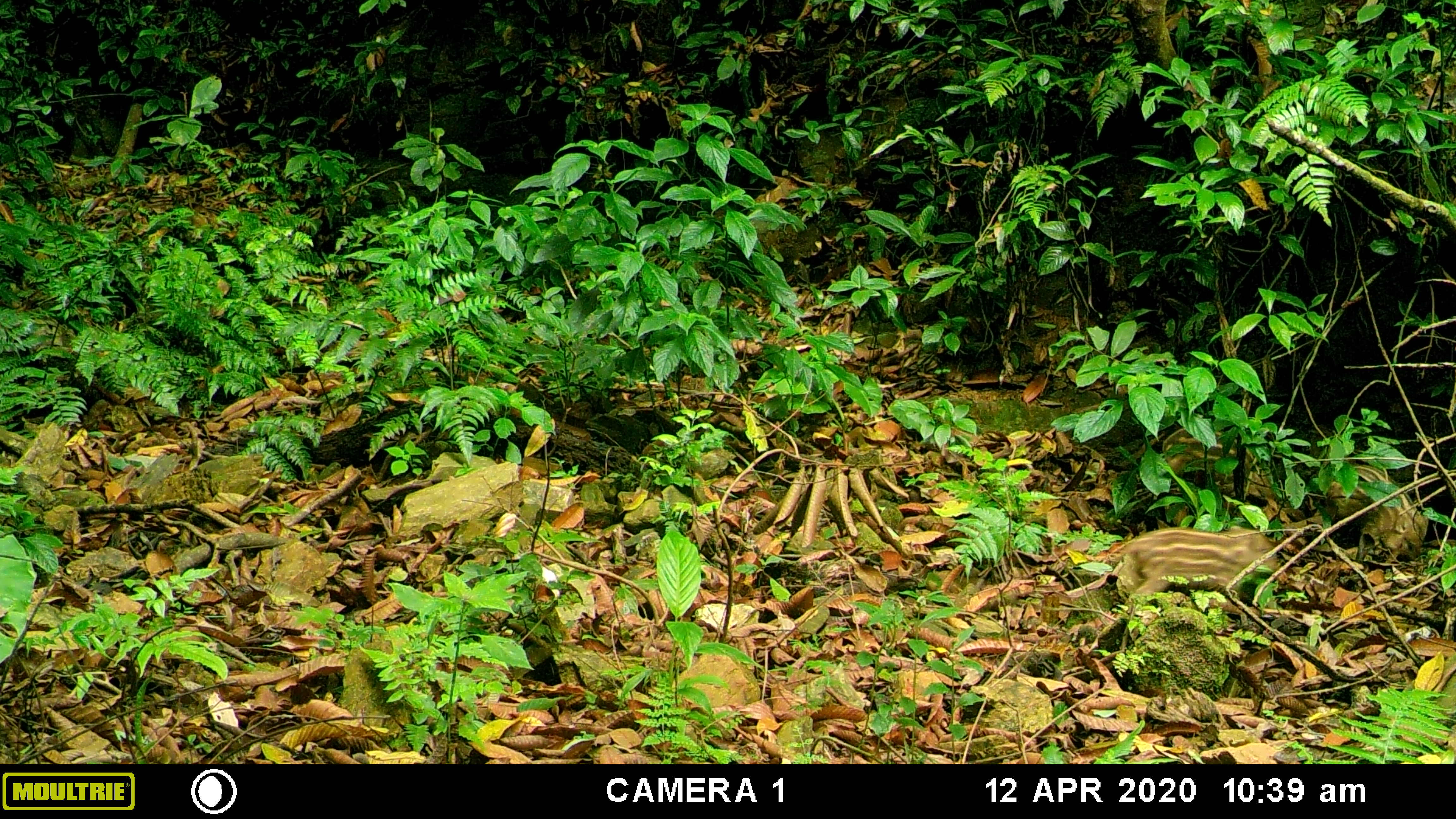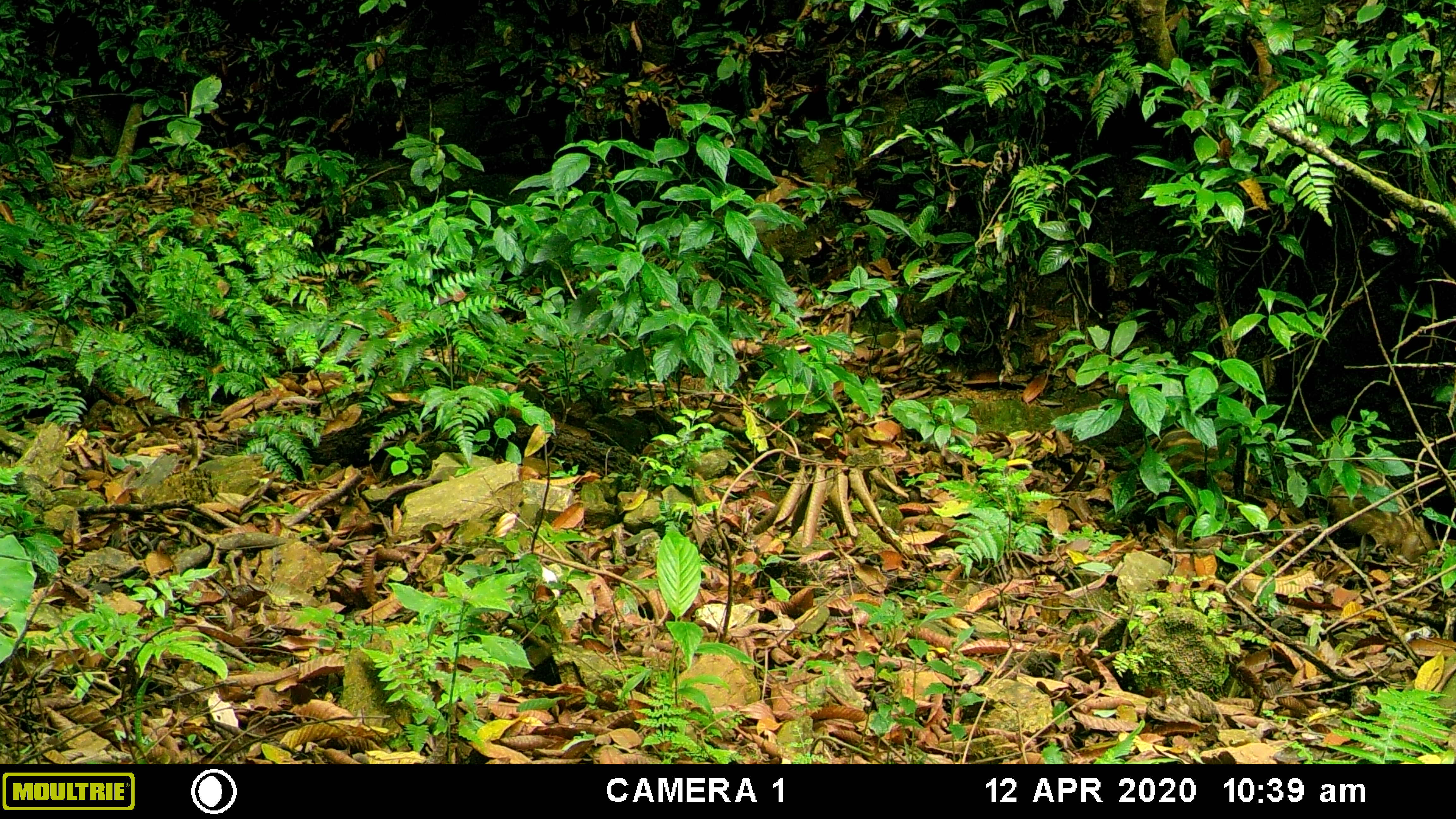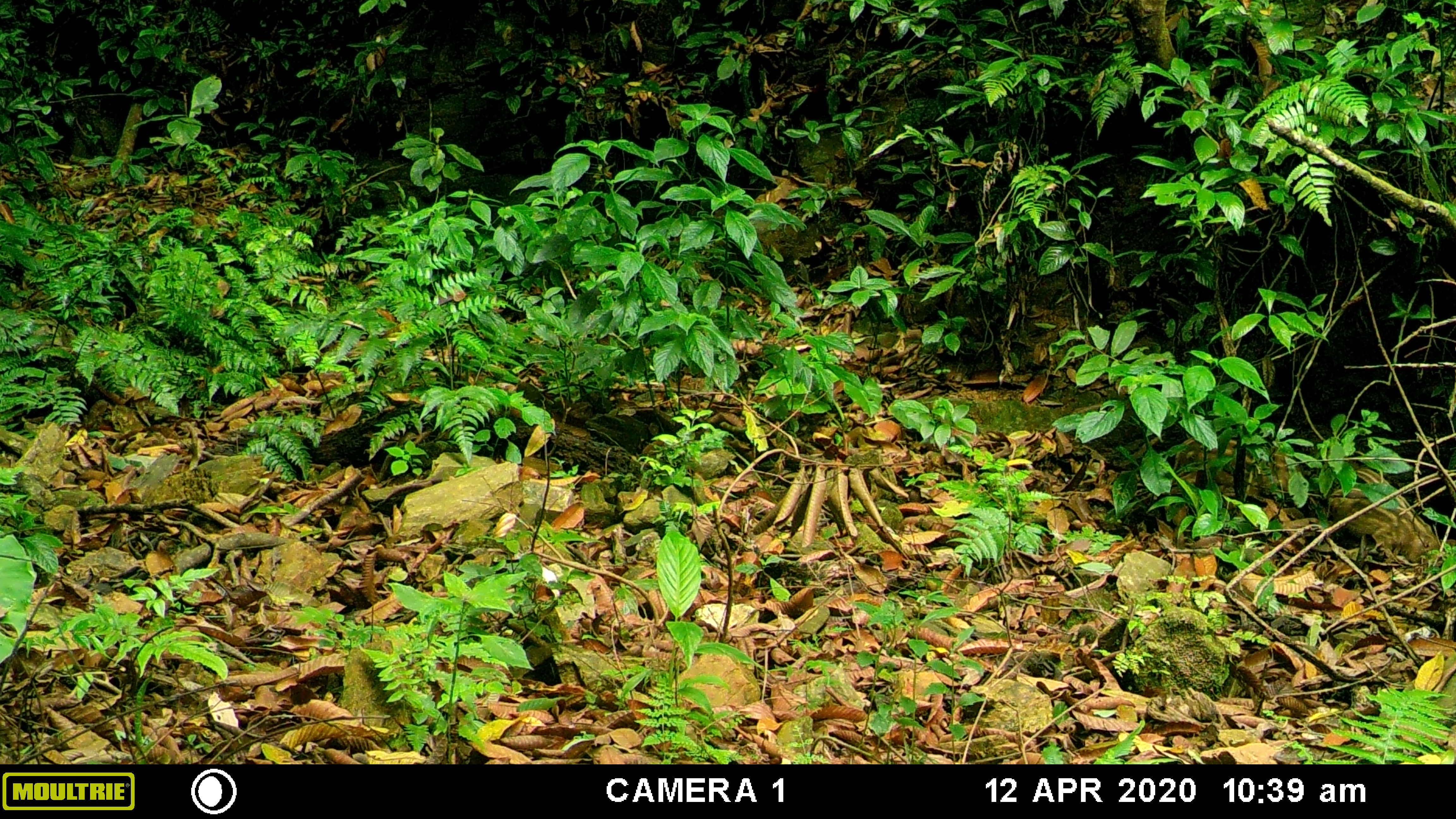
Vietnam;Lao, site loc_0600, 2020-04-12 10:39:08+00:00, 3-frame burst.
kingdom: Animalia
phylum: Chordata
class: Mammalia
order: Artiodactyla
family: Suidae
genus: Sus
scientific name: Sus scrofa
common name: eurasian wild pig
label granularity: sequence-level